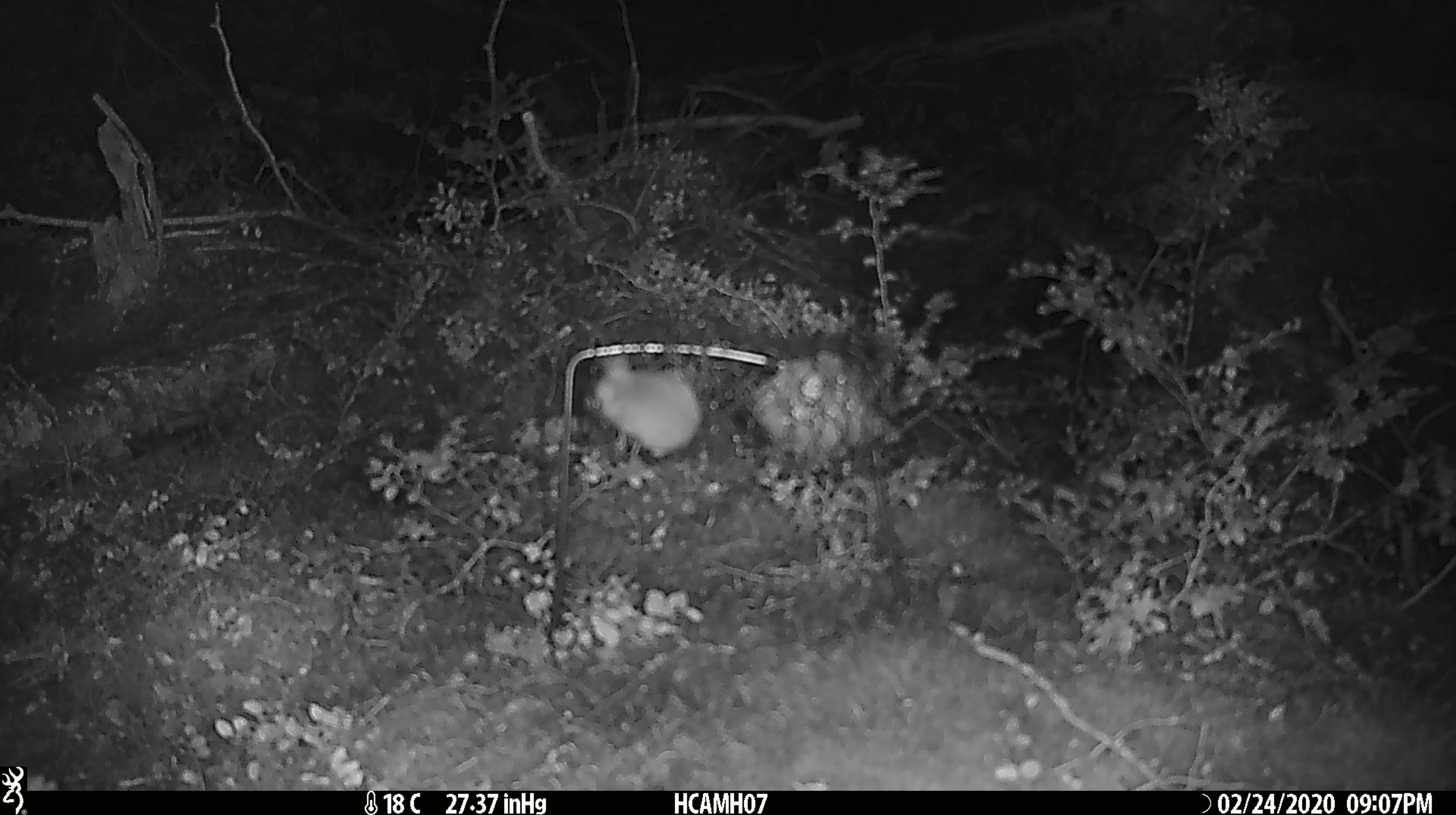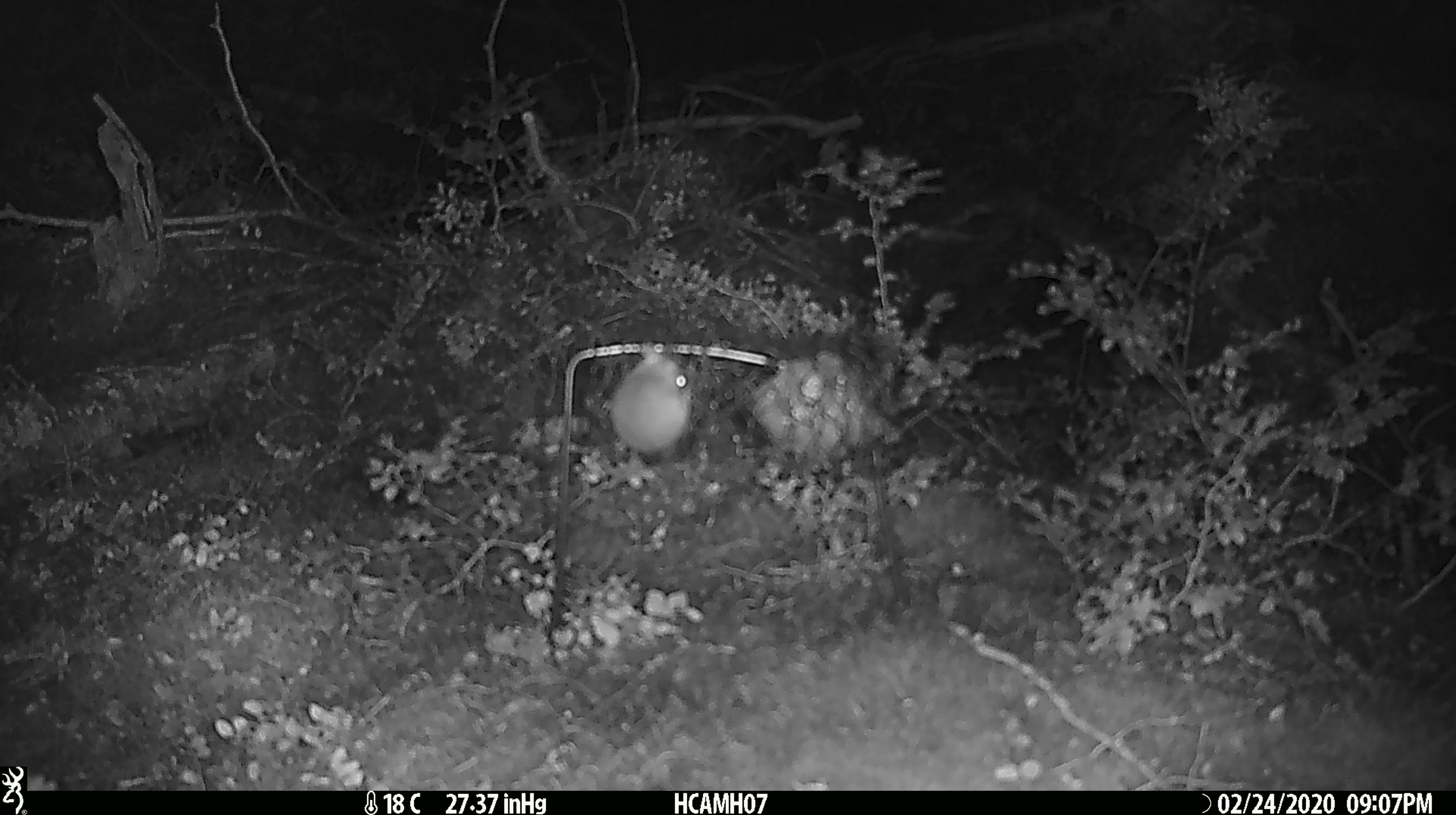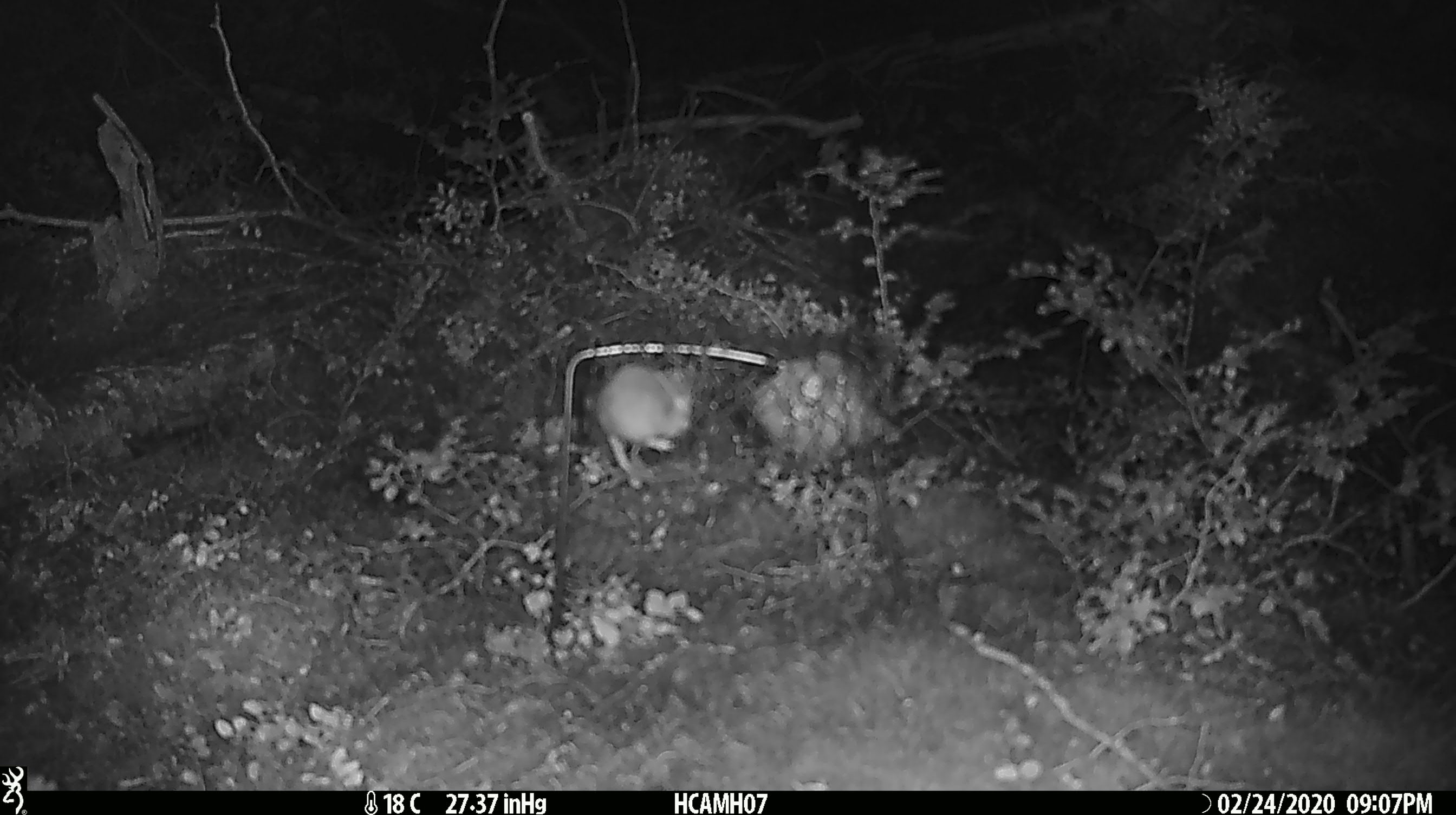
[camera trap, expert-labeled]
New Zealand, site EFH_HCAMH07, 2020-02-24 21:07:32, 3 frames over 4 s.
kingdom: Animalia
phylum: Chordata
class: Mammalia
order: Rodentia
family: Muridae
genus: Mus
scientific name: Mus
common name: mouse